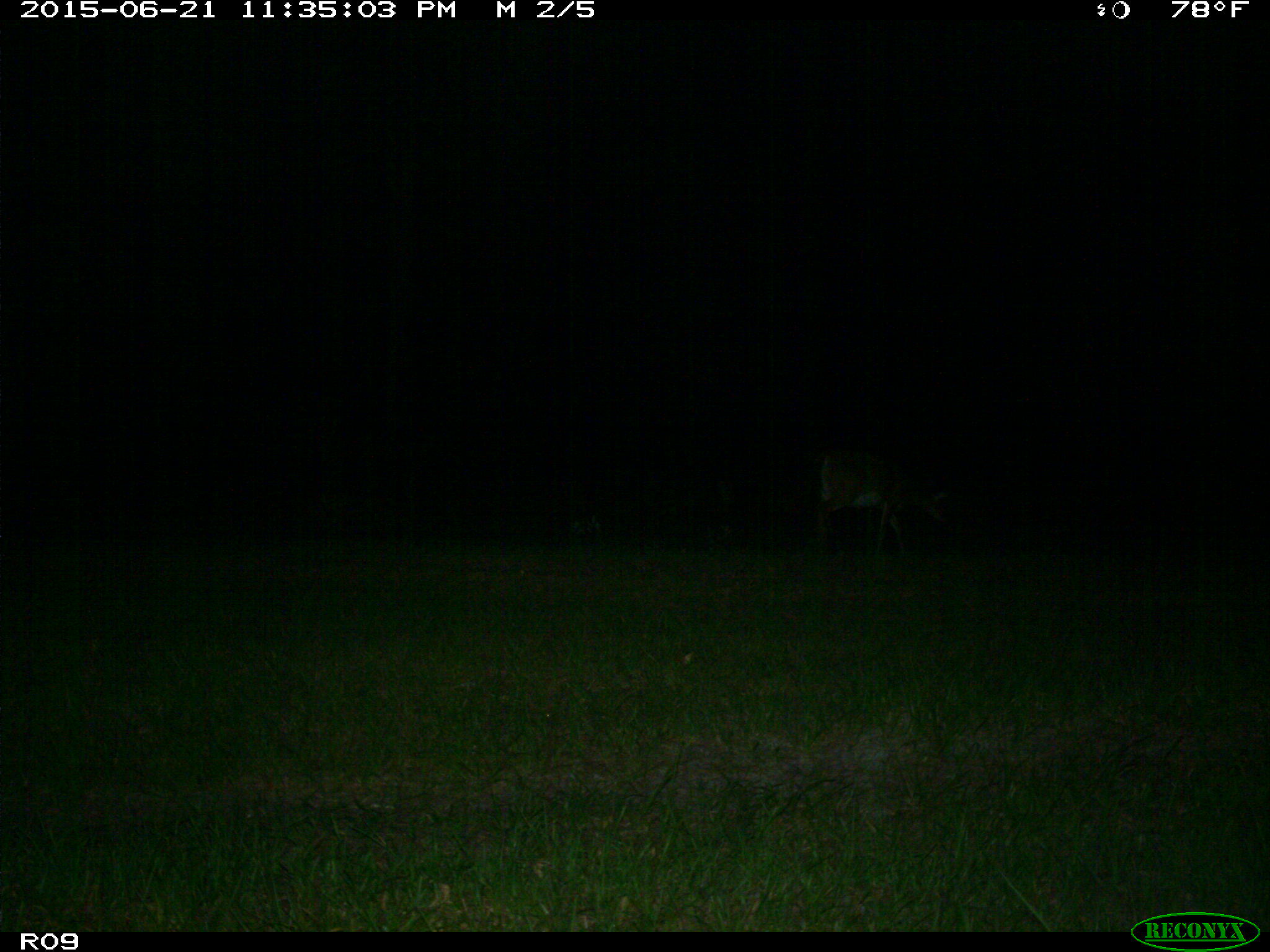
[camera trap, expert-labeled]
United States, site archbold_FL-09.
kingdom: Animalia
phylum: Chordata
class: Mammalia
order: Artiodactyla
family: Cervidae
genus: Odocoileus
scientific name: Odocoileus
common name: deer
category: unidentified deer